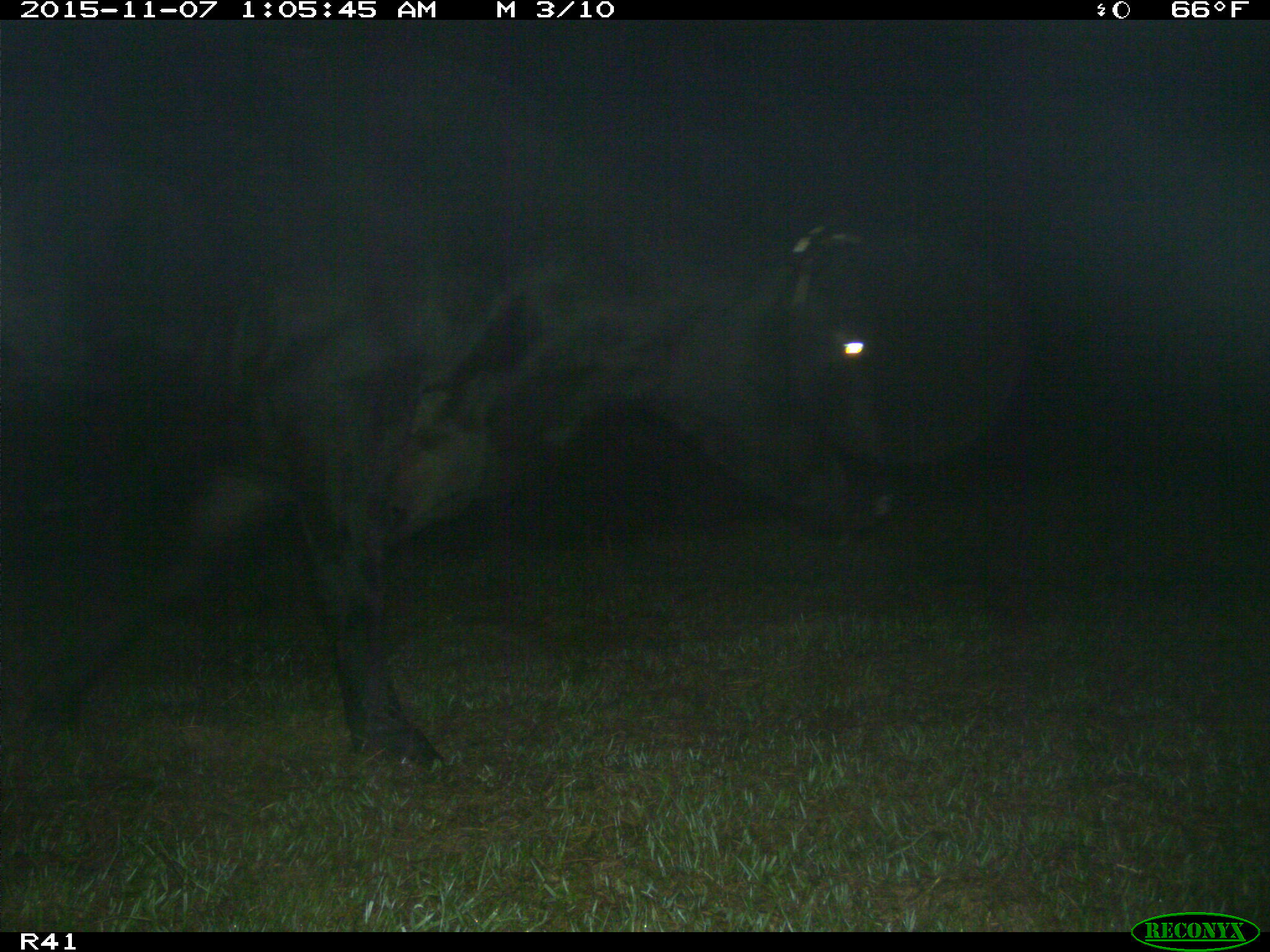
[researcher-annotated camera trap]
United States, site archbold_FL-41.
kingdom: Animalia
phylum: Chordata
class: Mammalia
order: Artiodactyla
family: Bovidae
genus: Bos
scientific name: Bos taurus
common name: domestic cow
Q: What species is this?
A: Bos taurus (domestic cow).